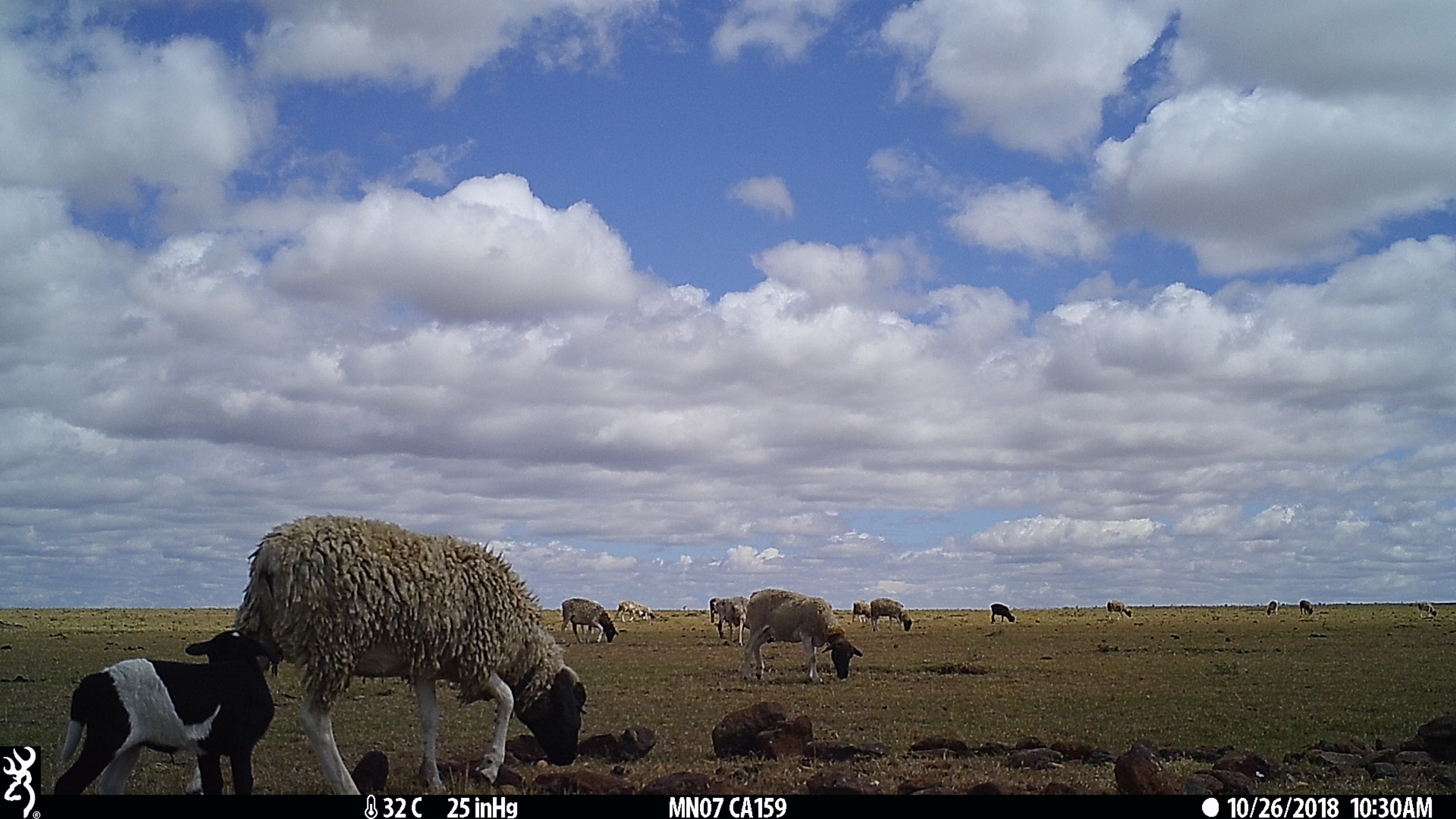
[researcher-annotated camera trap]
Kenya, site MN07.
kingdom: Animalia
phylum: Chordata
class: Mammalia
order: Artiodactyla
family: Bovidae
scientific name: Bovidae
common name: sheep or goat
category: shoat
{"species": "shoat (sheep or goat) (Bovidae)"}